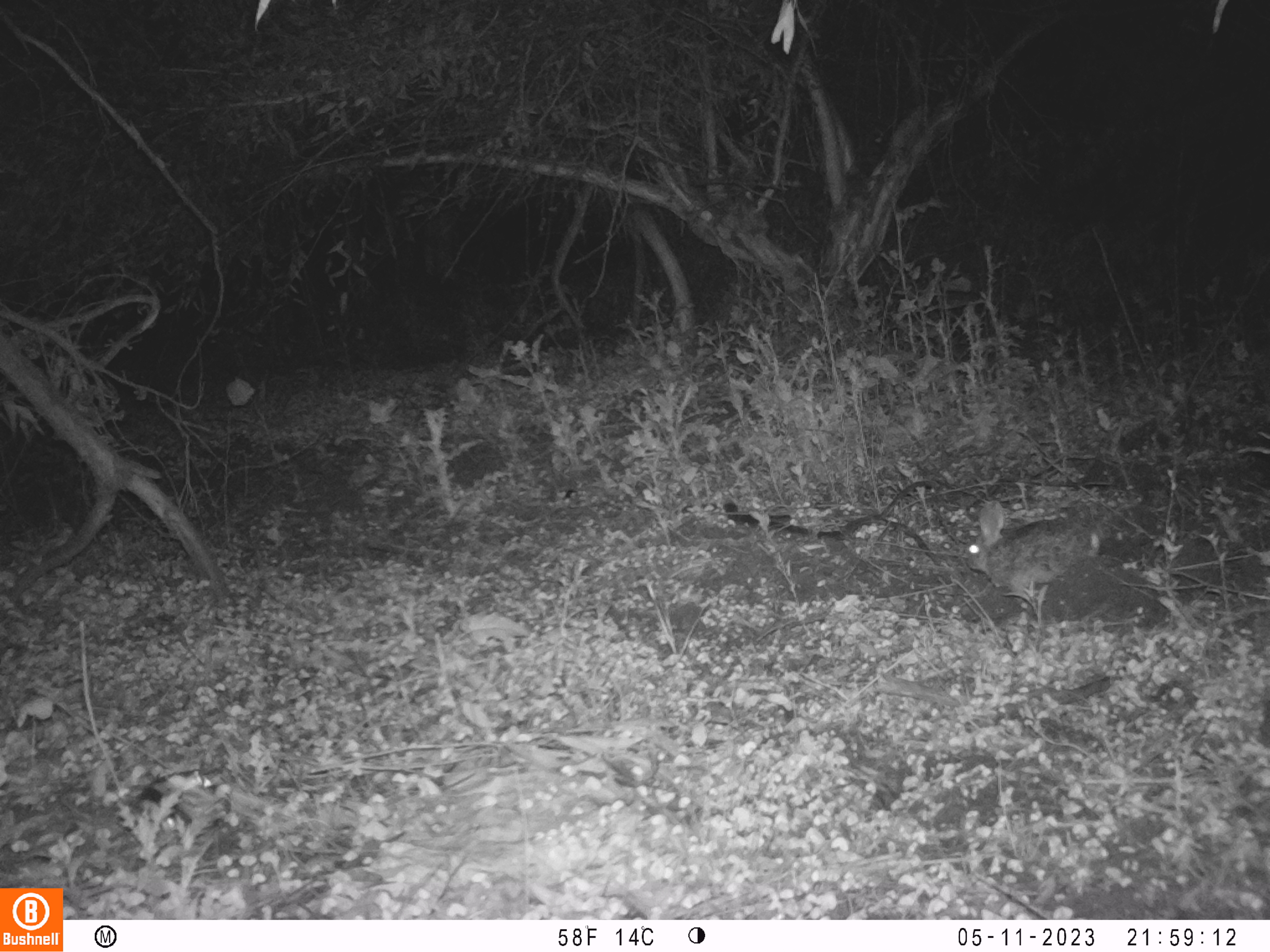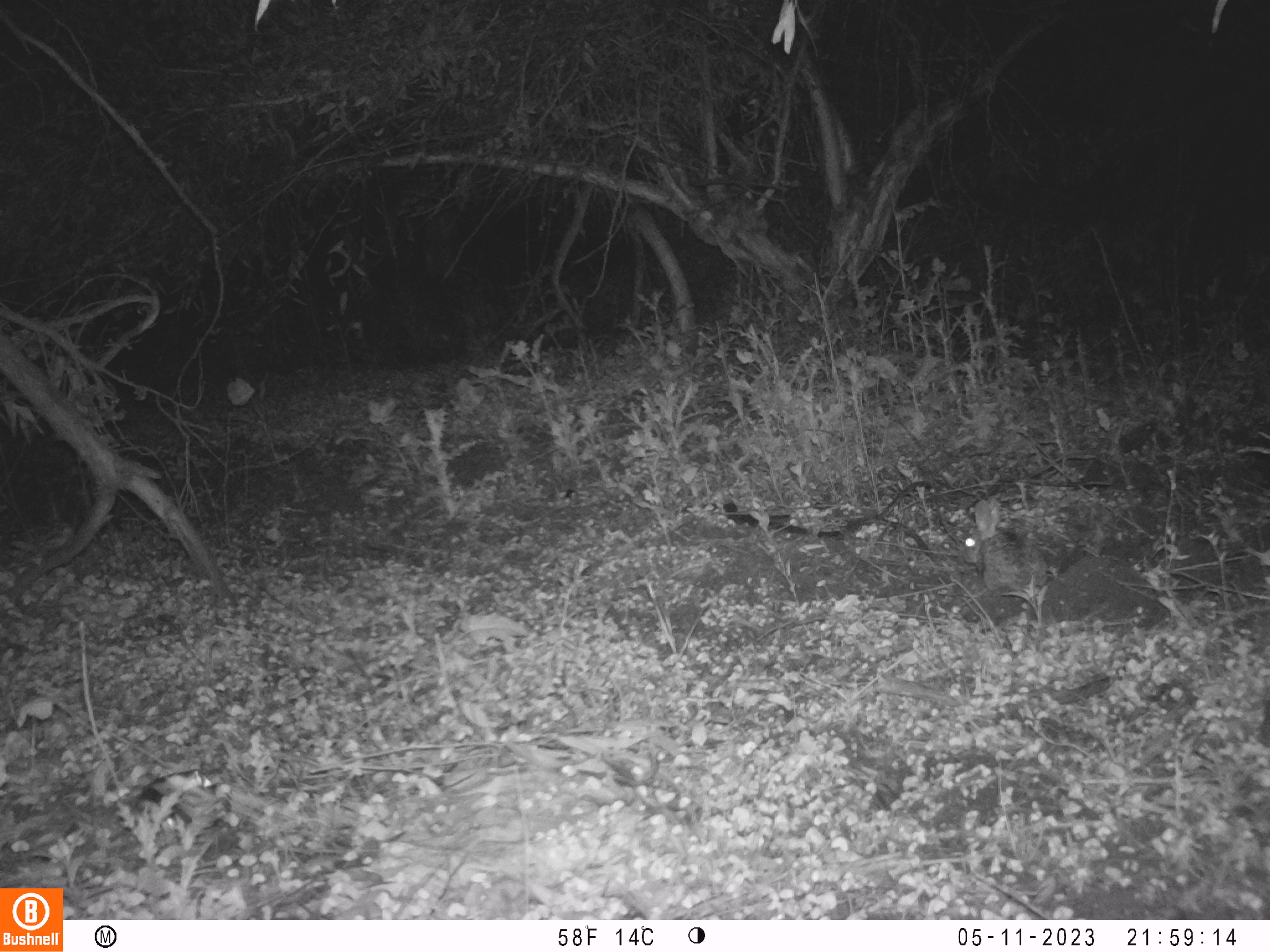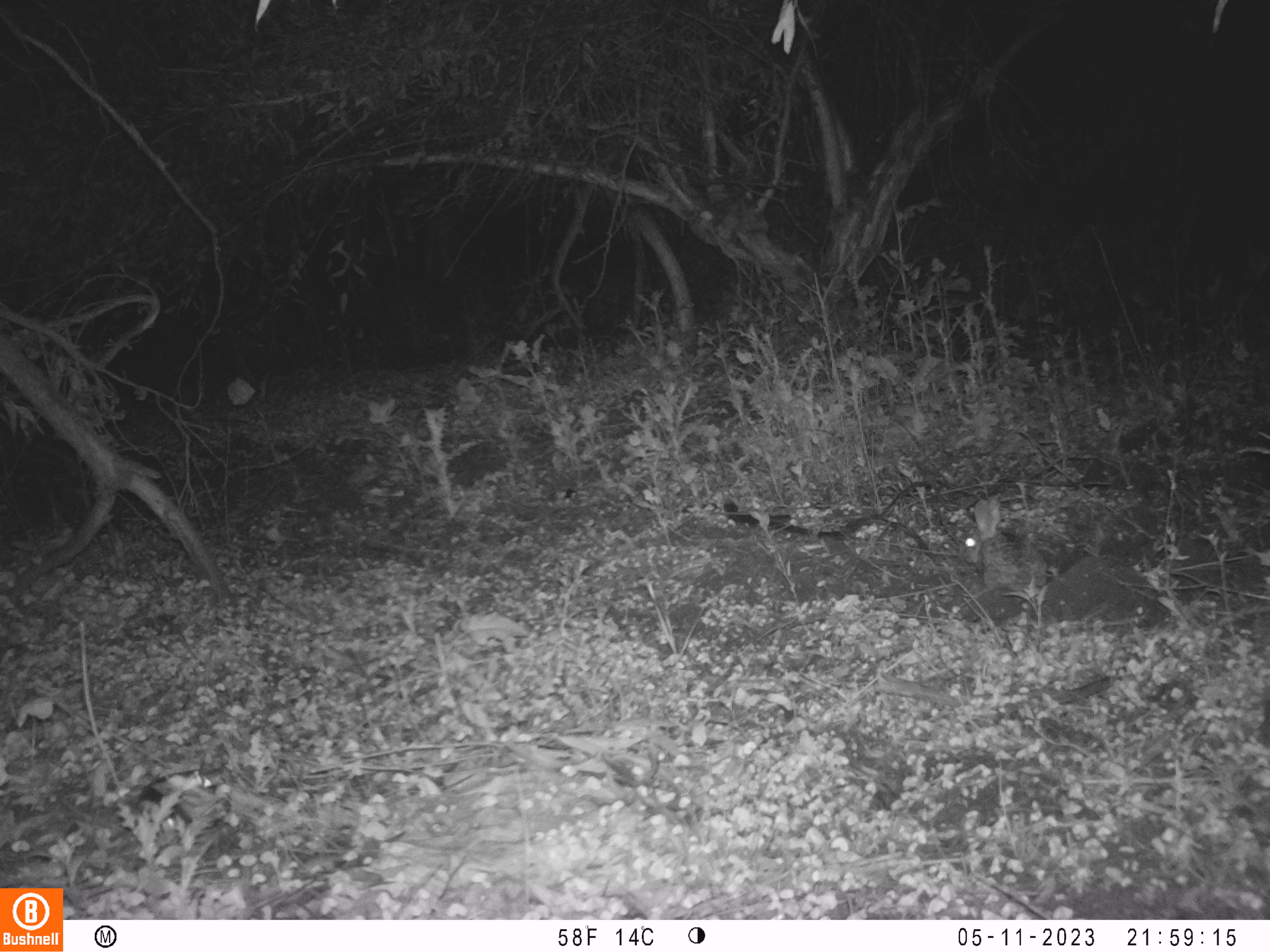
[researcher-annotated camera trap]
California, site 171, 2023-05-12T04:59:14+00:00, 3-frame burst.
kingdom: Animalia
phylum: Chordata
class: Mammalia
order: Lagomorpha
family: Leporidae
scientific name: Leporidae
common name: rabbit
Rabbit (Leporidae).